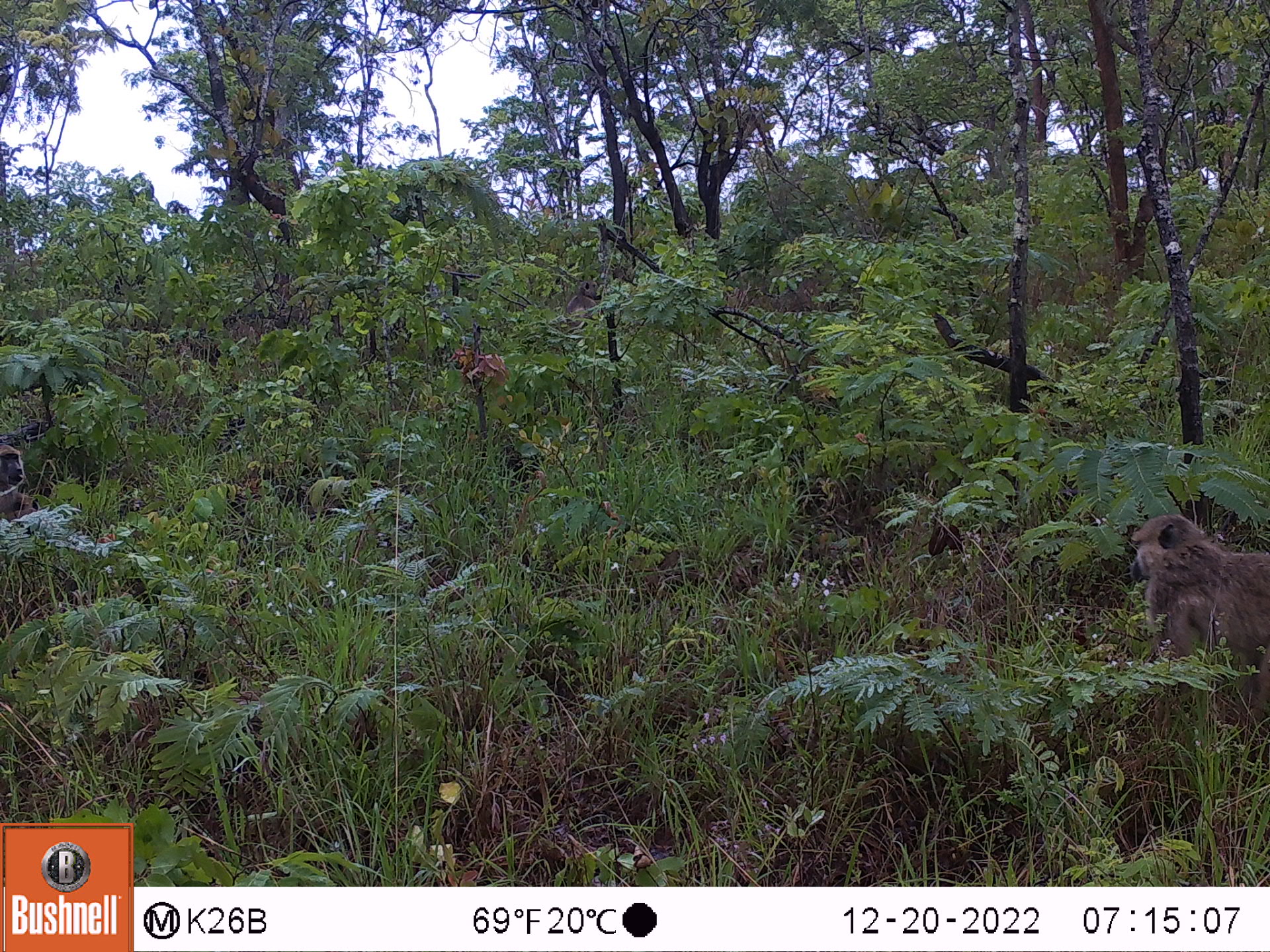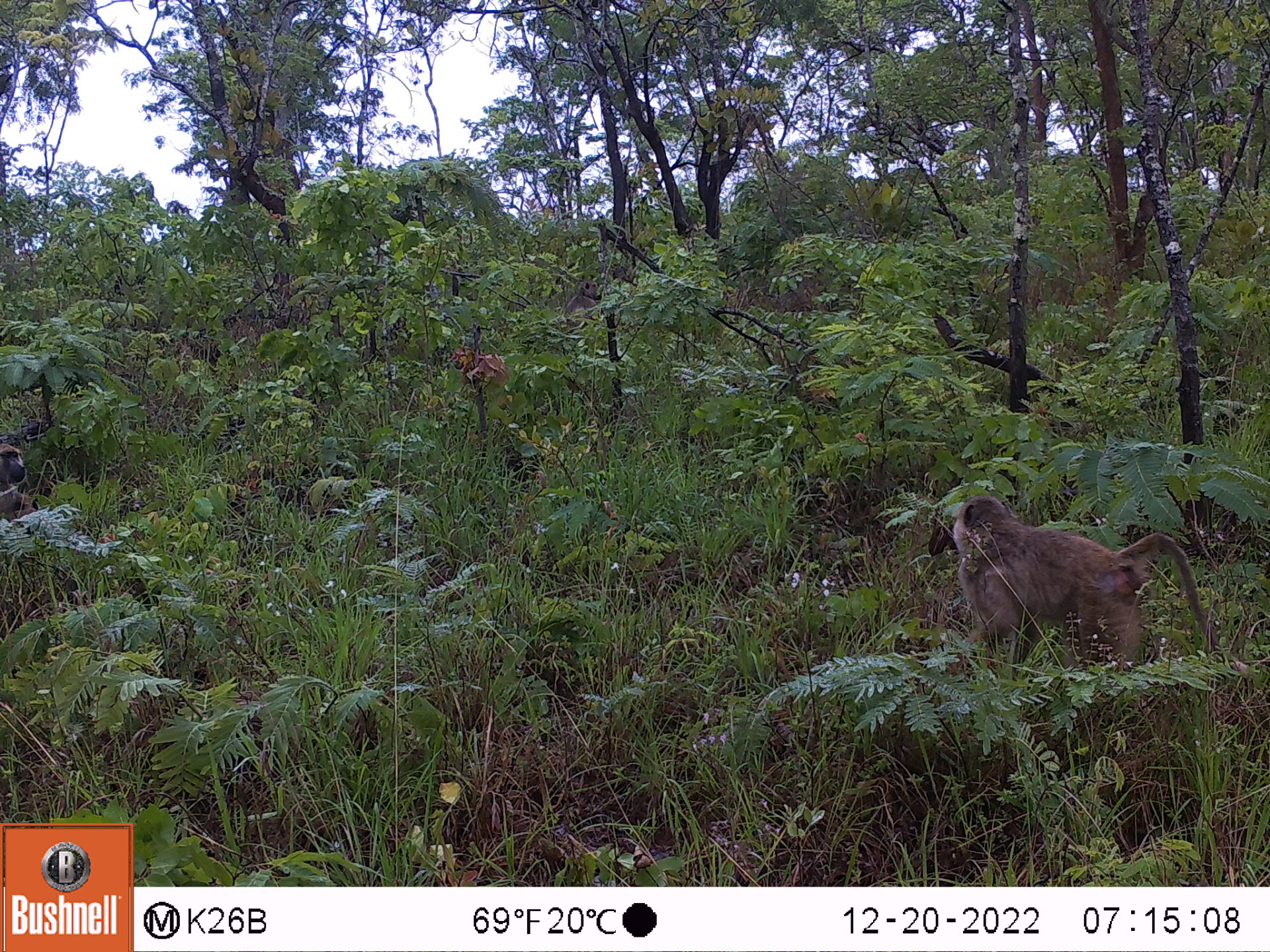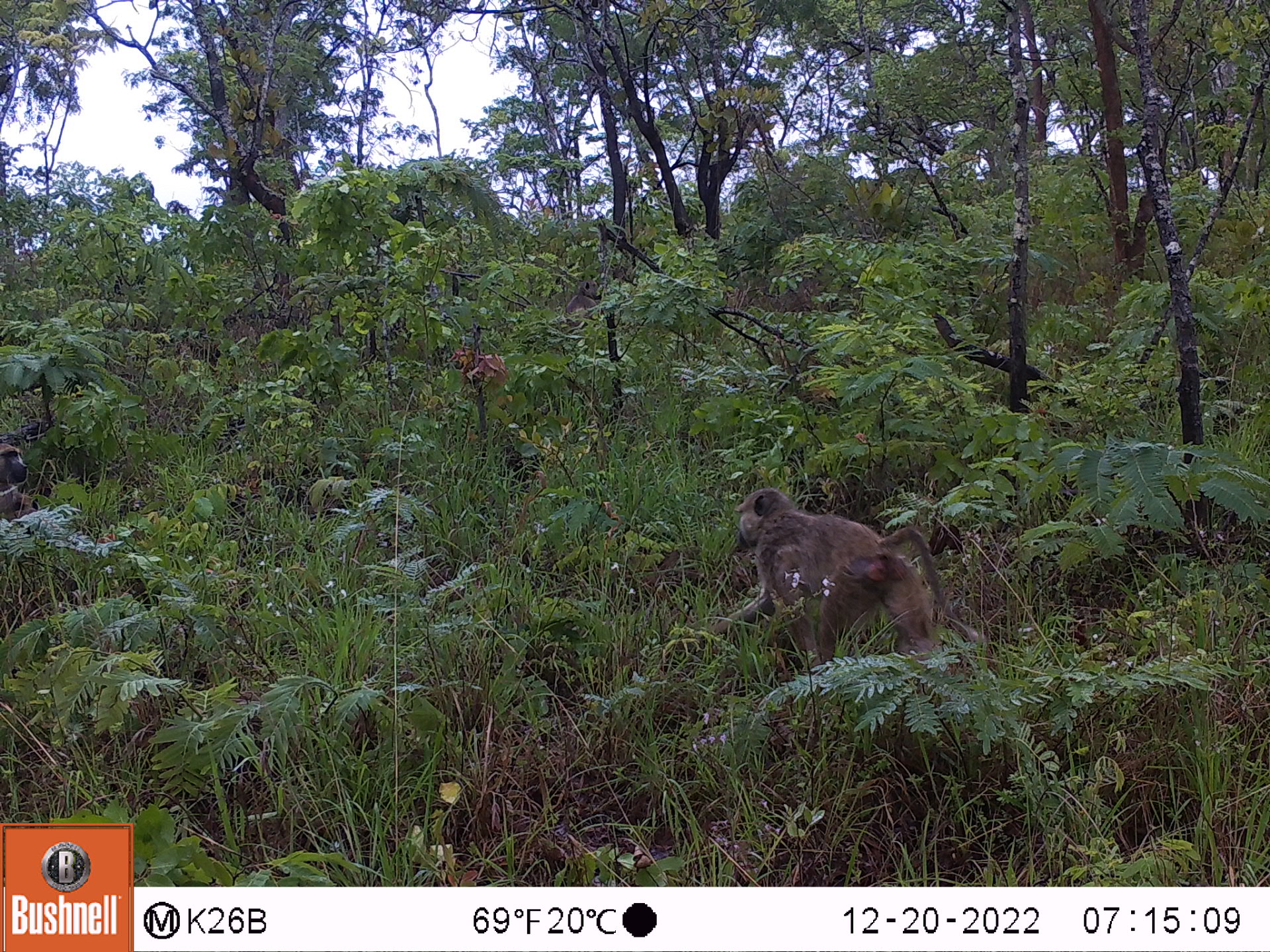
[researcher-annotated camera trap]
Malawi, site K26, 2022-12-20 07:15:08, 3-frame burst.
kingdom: Animalia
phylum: Chordata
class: Mammalia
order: Primates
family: Cercopithecidae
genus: Papio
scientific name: Papio cynocephalus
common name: yellow baboon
Yellow baboon (Papio cynocephalus), count 2.